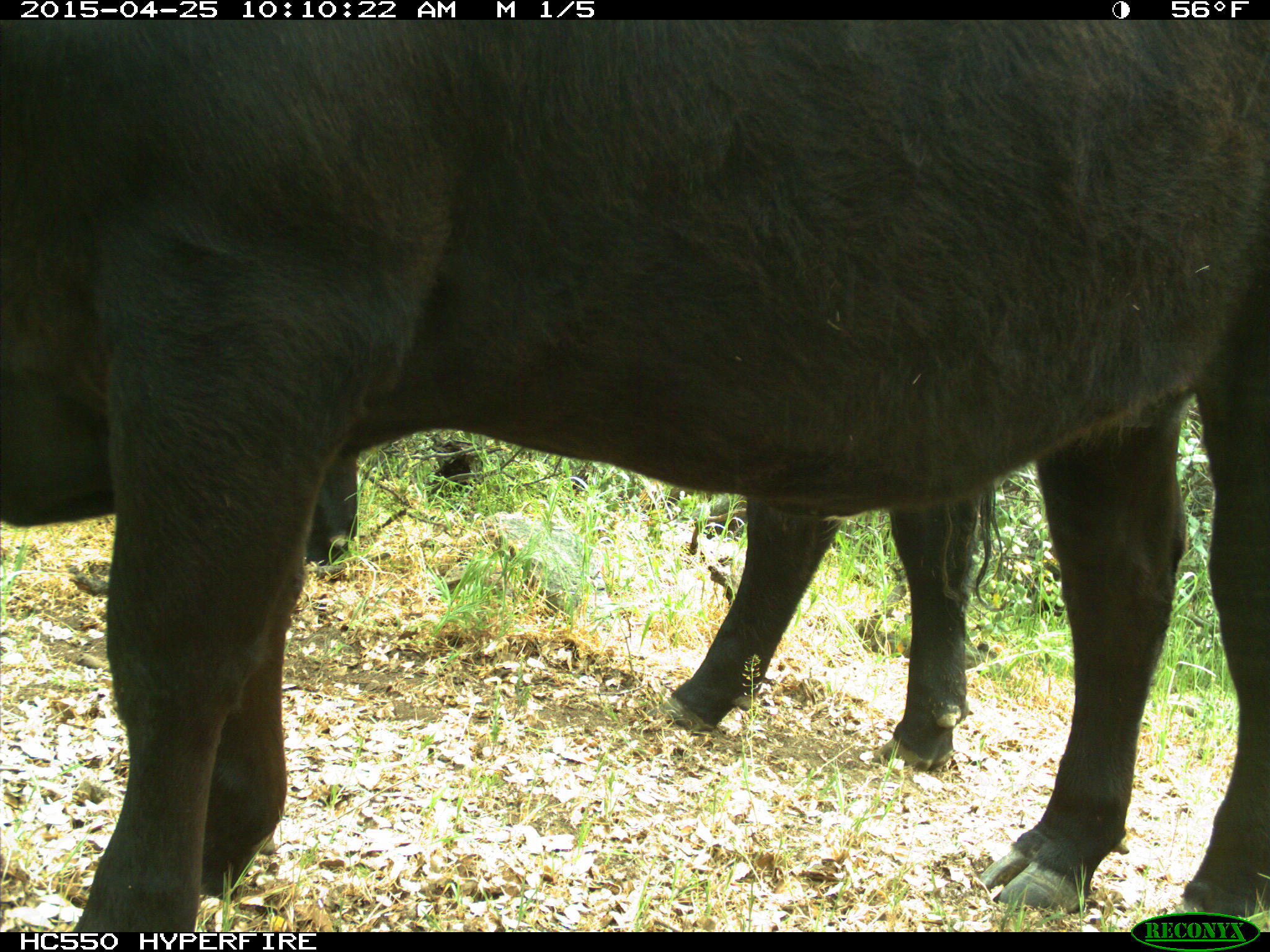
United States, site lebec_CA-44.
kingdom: Animalia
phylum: Chordata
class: Mammalia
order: Artiodactyla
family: Suidae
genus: Sus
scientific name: Sus scrofa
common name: wild boar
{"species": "Sus scrofa (wild boar)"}